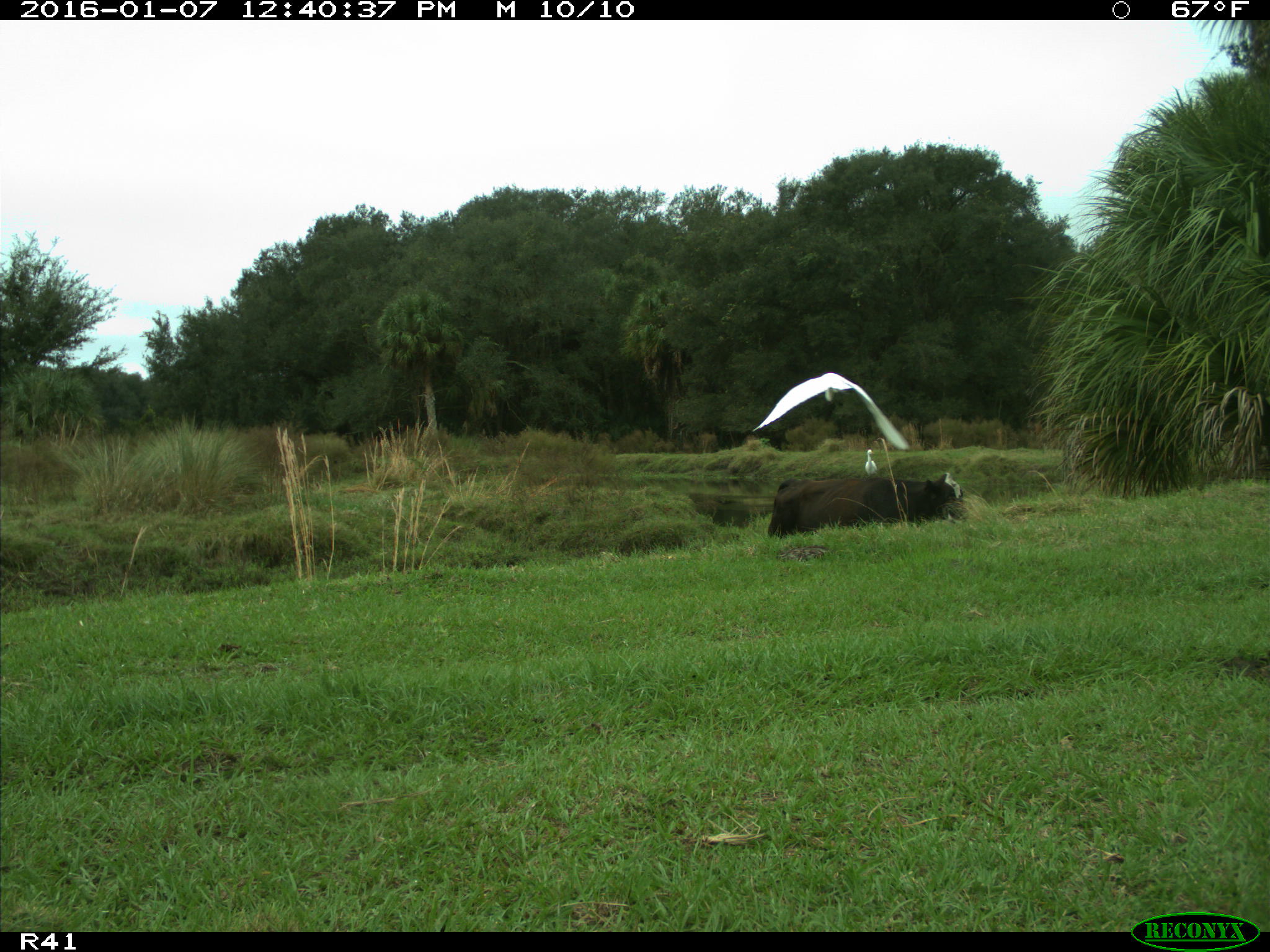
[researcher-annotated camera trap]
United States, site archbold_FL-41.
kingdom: Animalia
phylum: Chordata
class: Mammalia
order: Artiodactyla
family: Bovidae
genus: Bos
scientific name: Bos taurus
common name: domestic cow